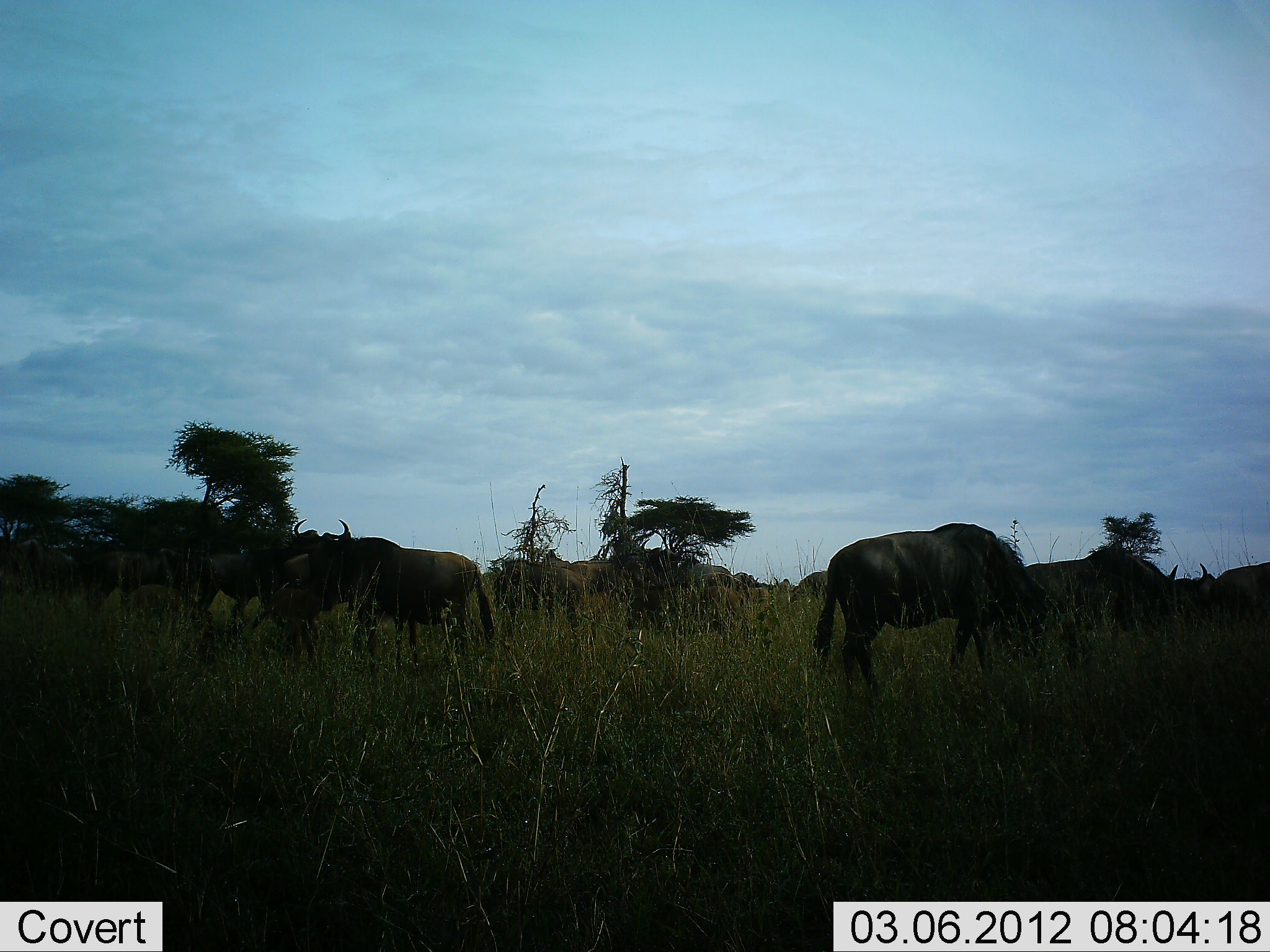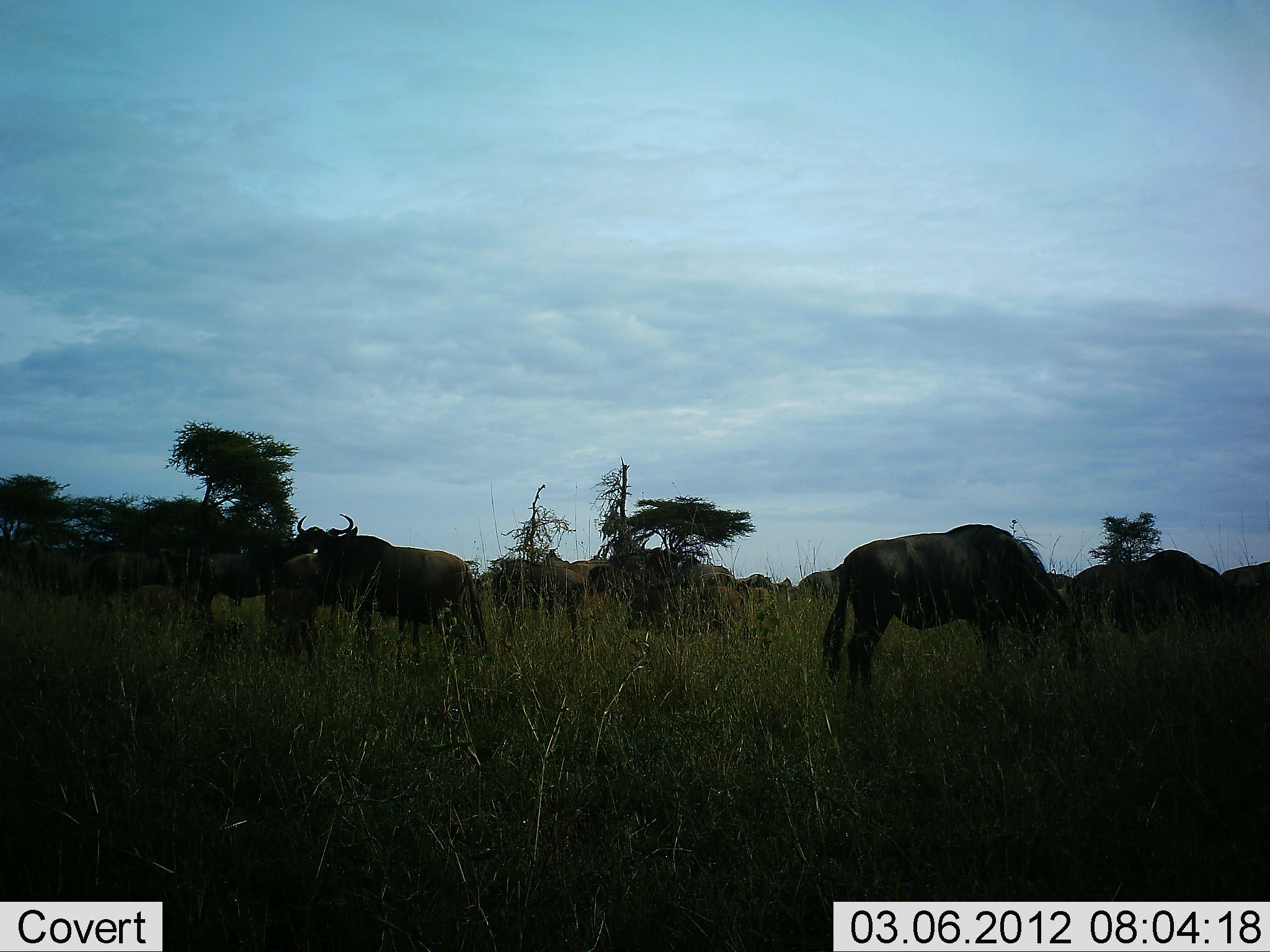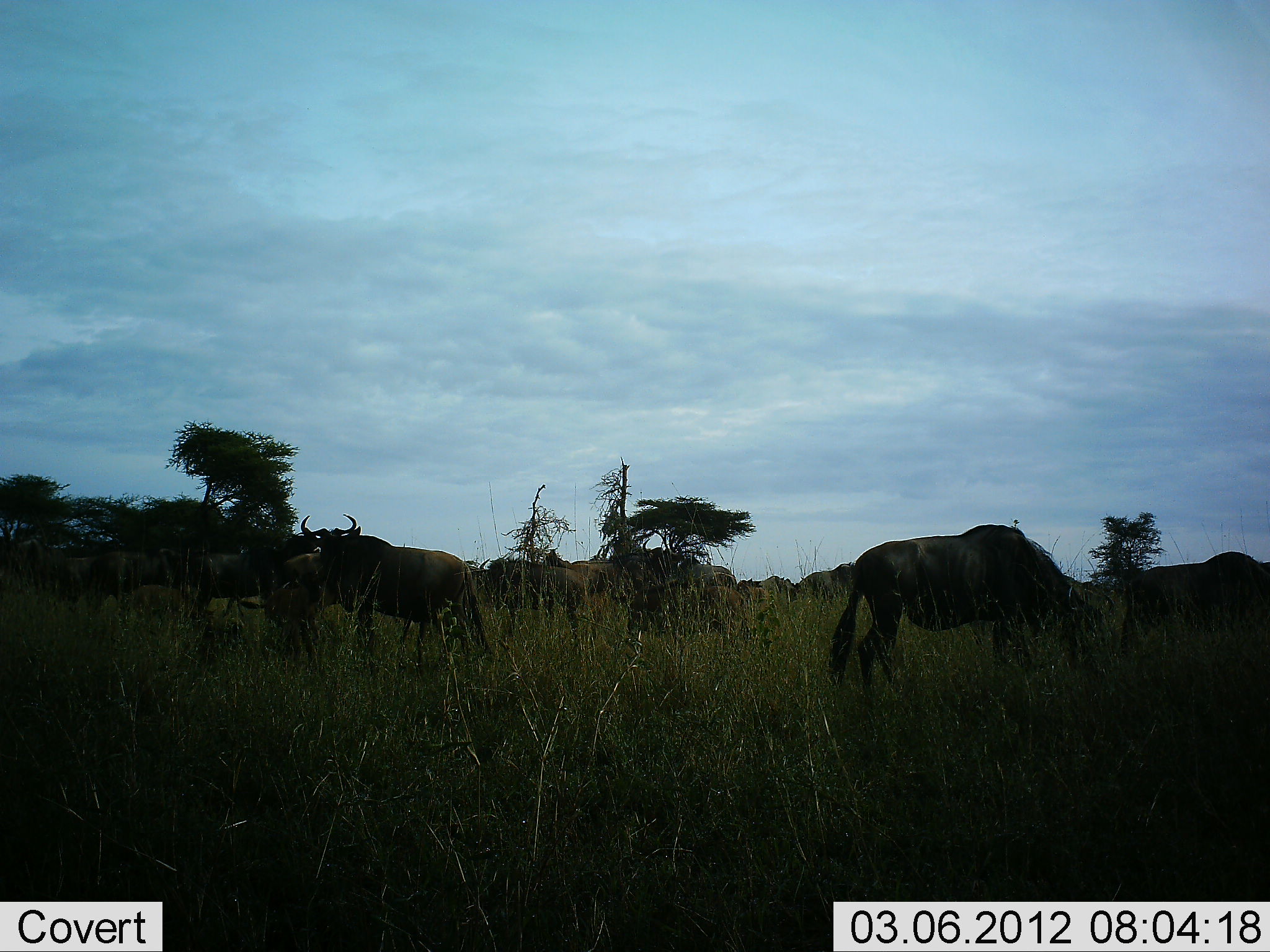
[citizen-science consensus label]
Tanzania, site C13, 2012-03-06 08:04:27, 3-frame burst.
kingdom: Animalia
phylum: Chordata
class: Mammalia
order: Artiodactyla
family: Bovidae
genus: Connochaetes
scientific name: Connochaetes taurinus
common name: blue wildebeest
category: wildebeest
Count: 11-50.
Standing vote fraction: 72%.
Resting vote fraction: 16%.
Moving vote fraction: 41%.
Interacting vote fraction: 3%.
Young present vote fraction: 6%.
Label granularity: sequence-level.